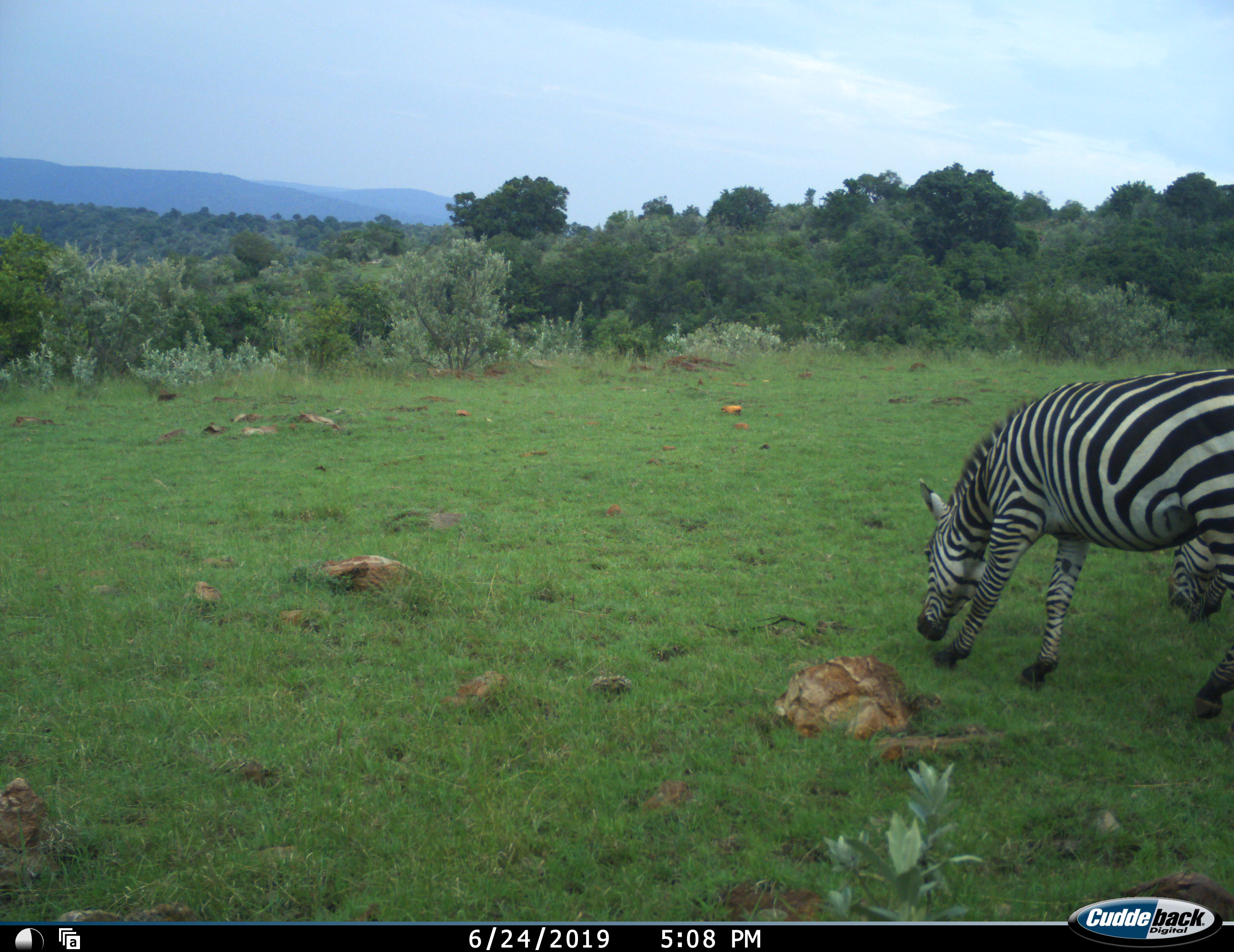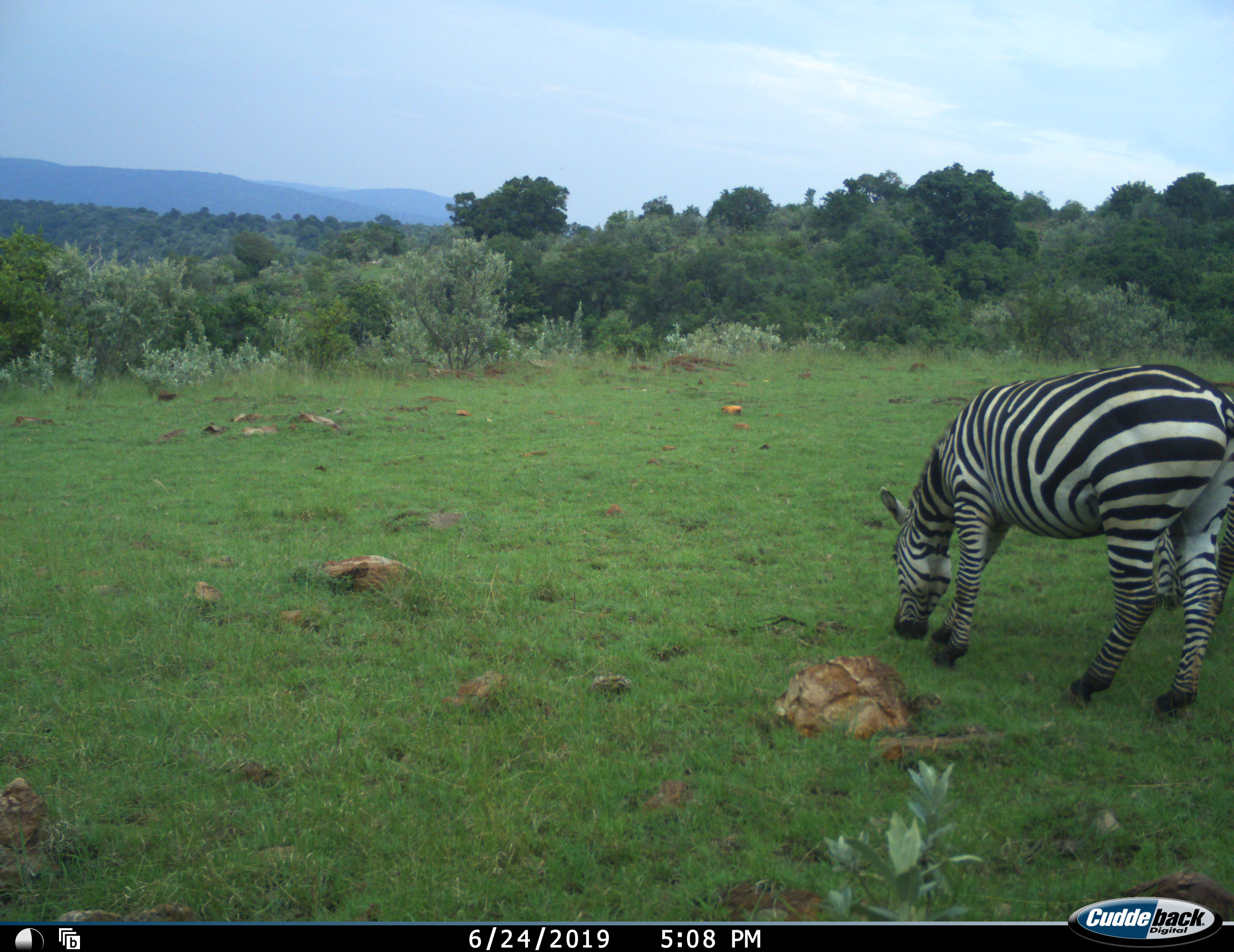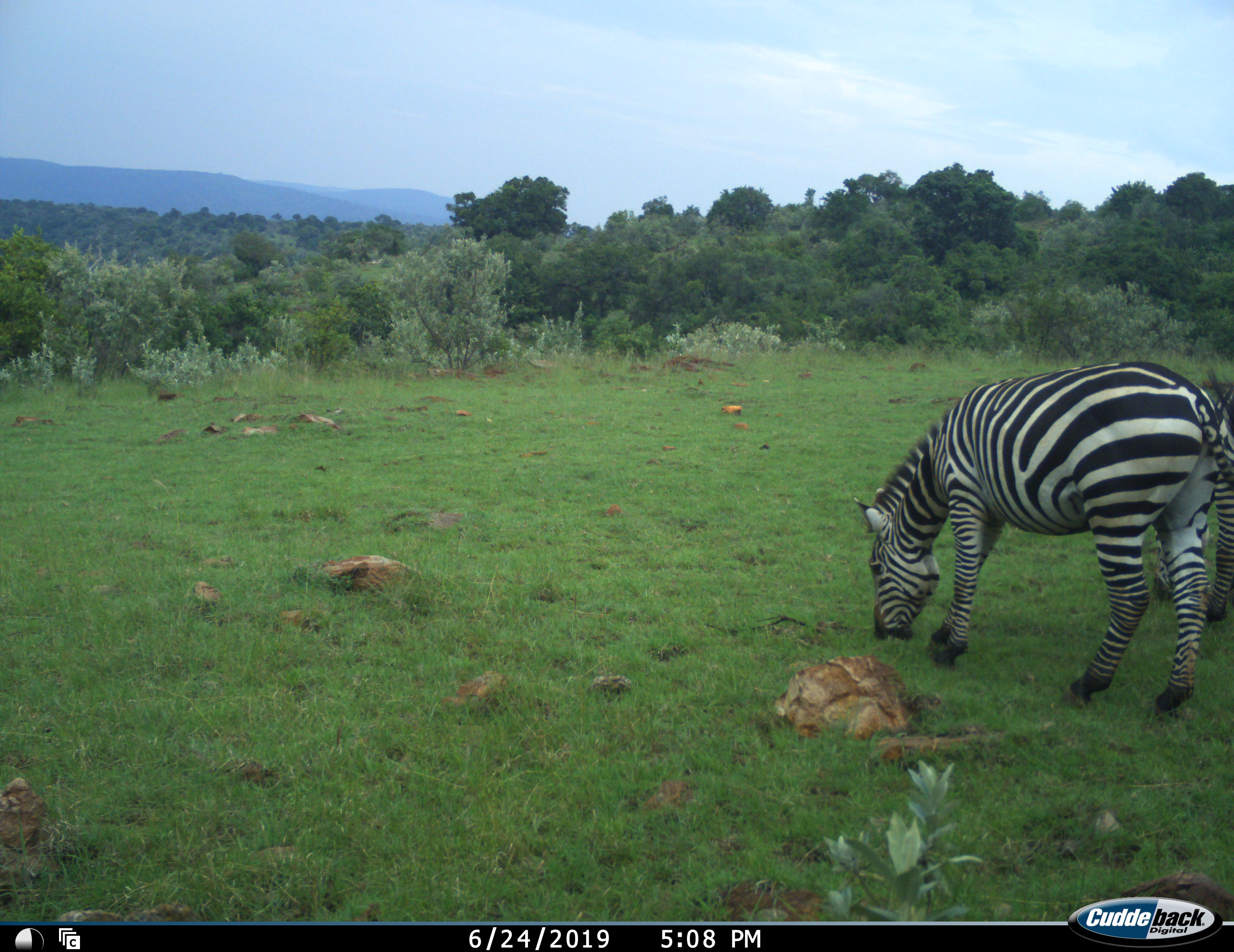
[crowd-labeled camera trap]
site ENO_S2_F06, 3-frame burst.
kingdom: Animalia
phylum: Chordata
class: Mammalia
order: Perissodactyla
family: Equidae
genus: Equus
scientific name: Equus quagga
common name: plains zebra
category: zebraplains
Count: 1.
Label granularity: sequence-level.